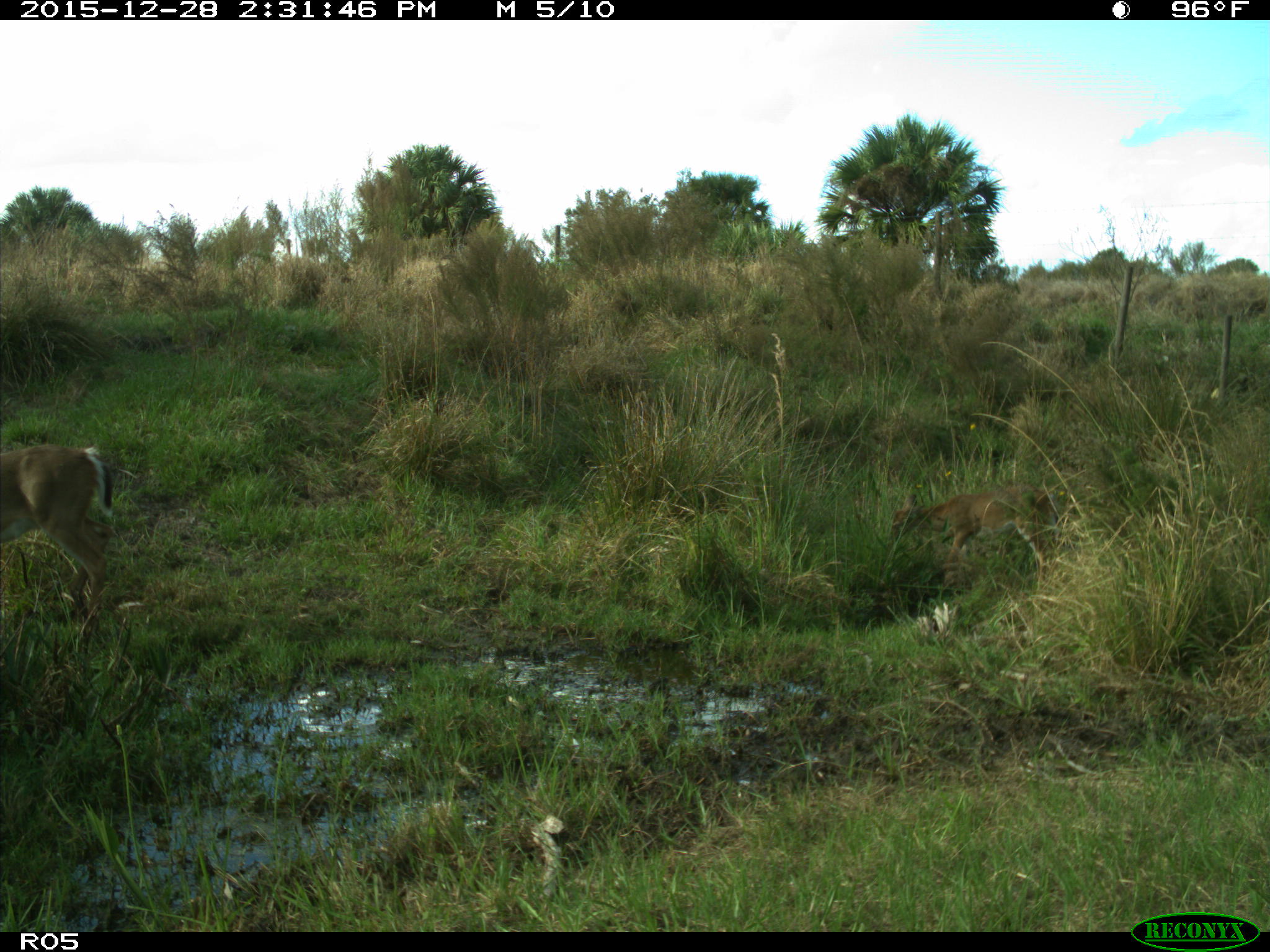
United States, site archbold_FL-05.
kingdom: Animalia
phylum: Chordata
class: Mammalia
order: Artiodactyla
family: Cervidae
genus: Odocoileus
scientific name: Odocoileus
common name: deer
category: unidentified deer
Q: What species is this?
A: Unidentified deer (deer) (Odocoileus).